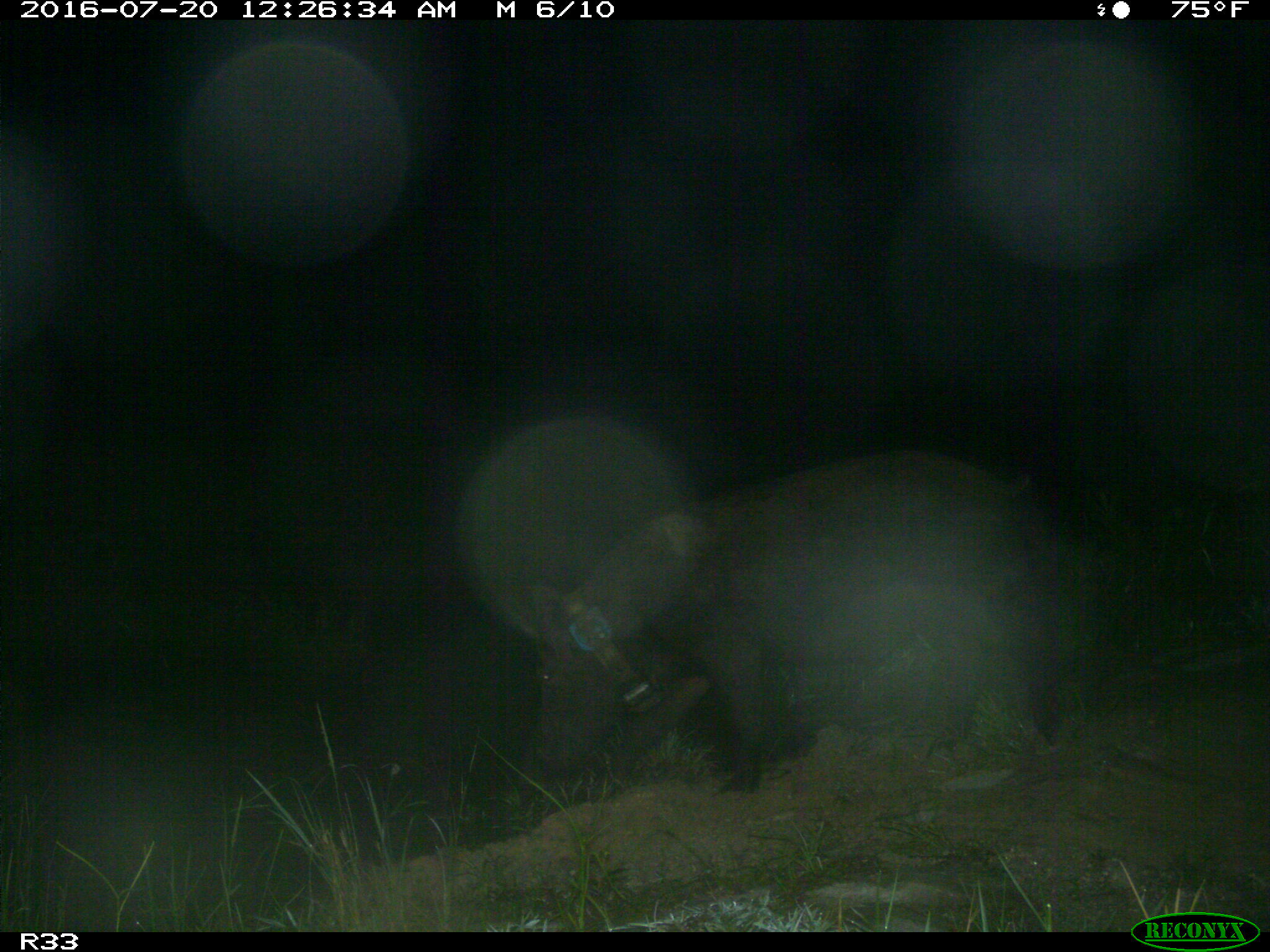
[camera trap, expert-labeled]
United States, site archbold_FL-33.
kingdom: Animalia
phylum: Chordata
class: Mammalia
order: Artiodactyla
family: Suidae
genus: Sus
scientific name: Sus scrofa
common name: wild boar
Sus scrofa (wild boar).